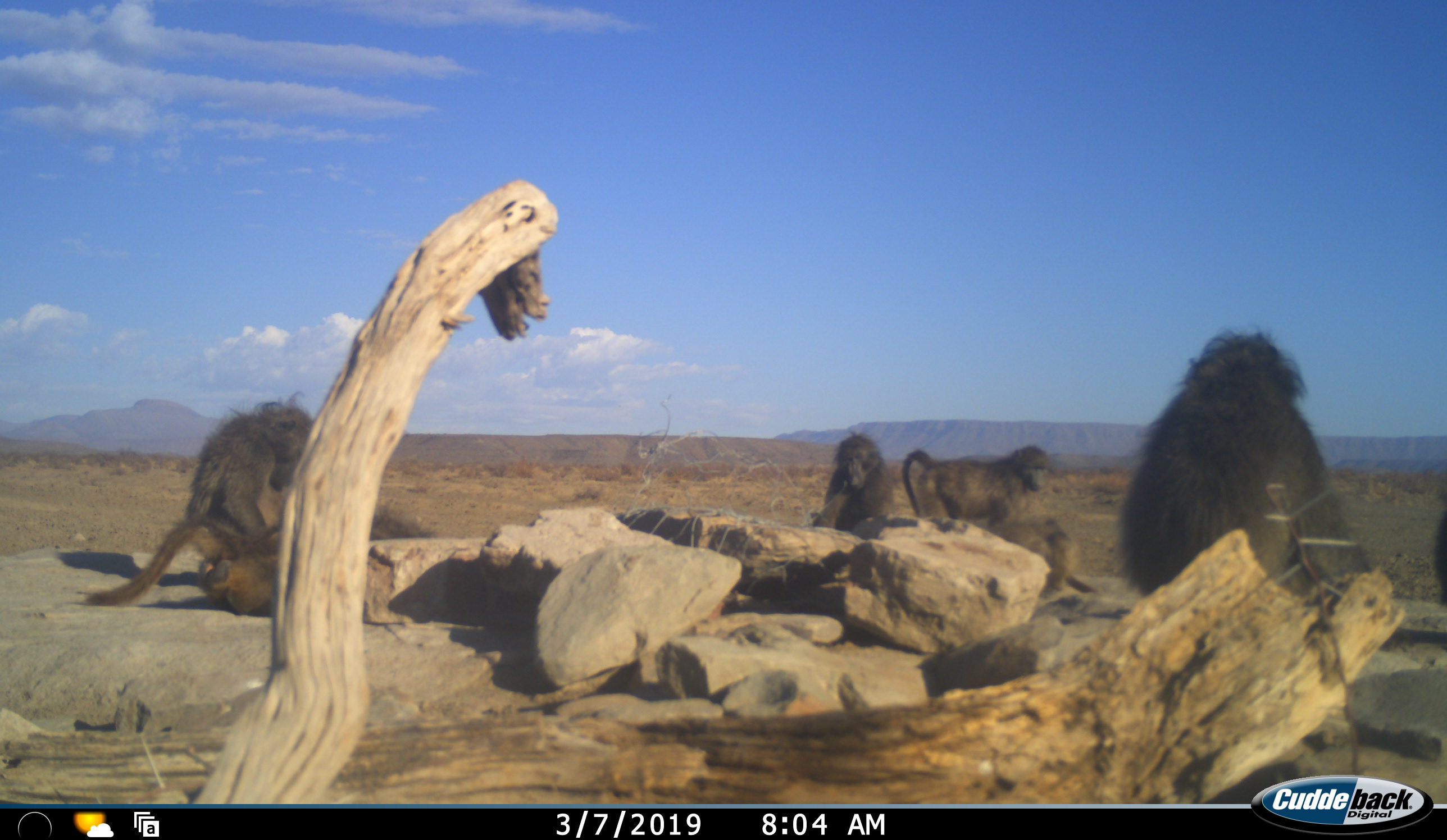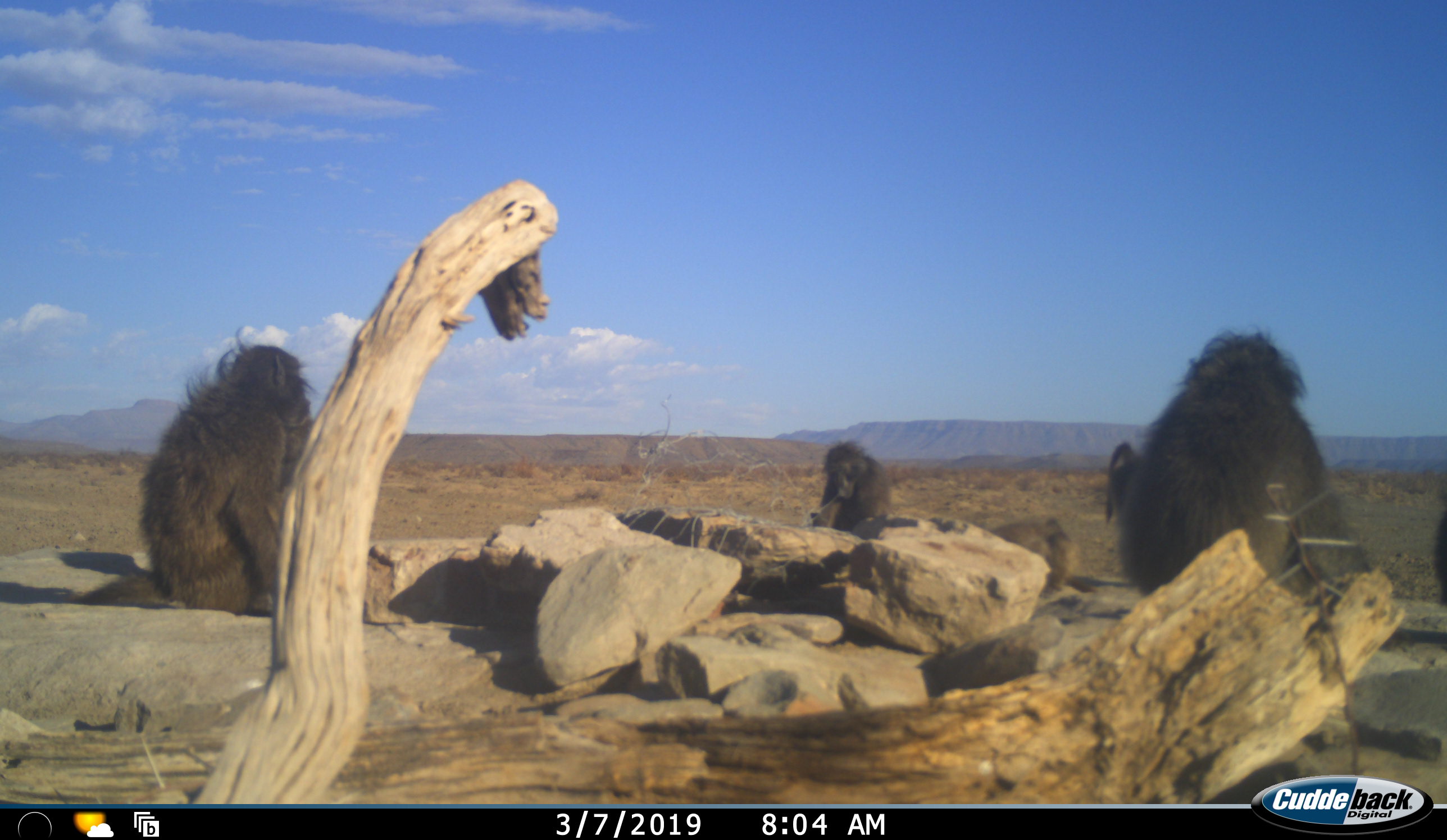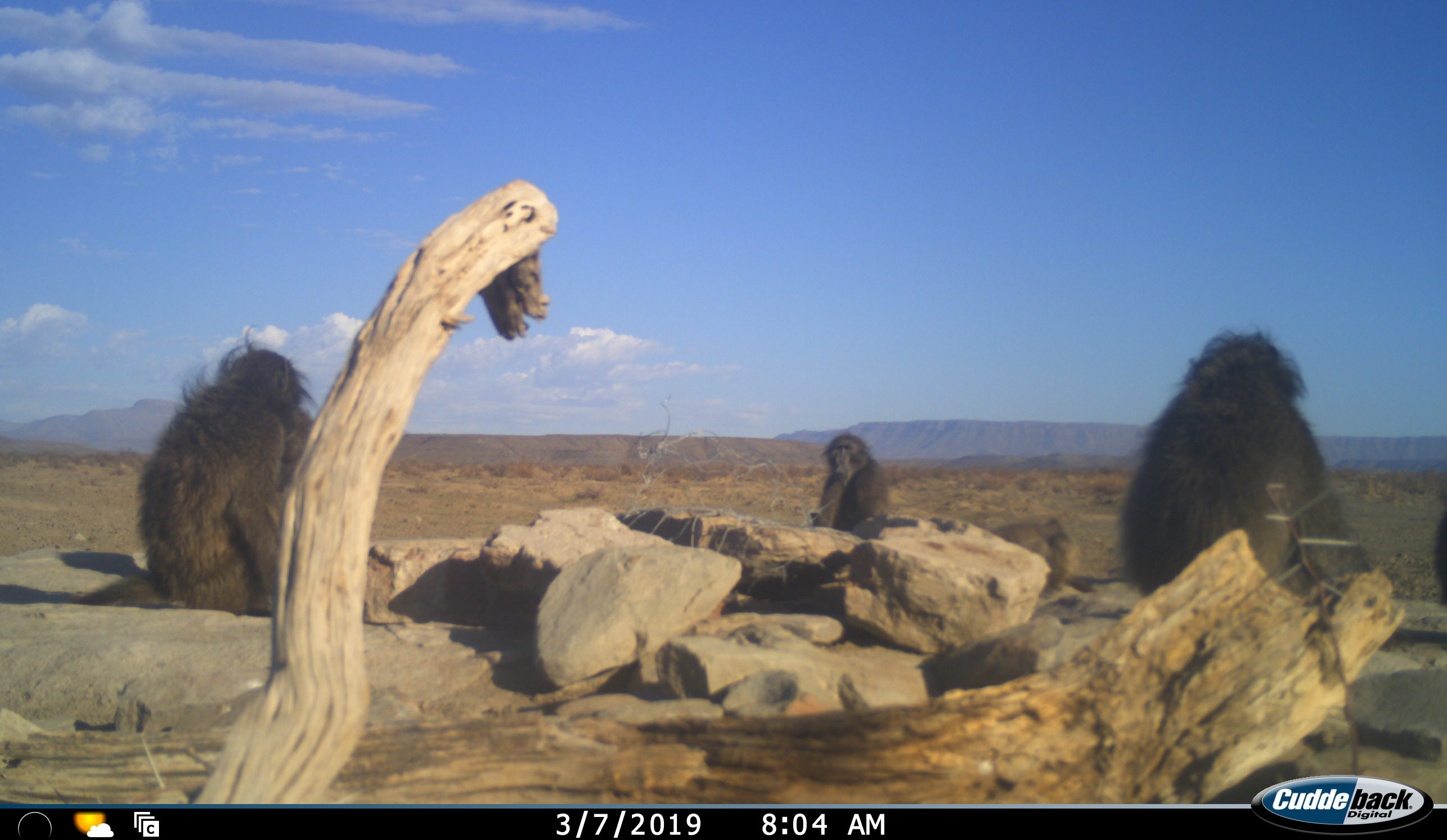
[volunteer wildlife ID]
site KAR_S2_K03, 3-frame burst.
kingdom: Animalia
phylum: Chordata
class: Mammalia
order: Primates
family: Cercopithecidae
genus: Papio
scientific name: Papio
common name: baboon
Baboon (Papio), count 7. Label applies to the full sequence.